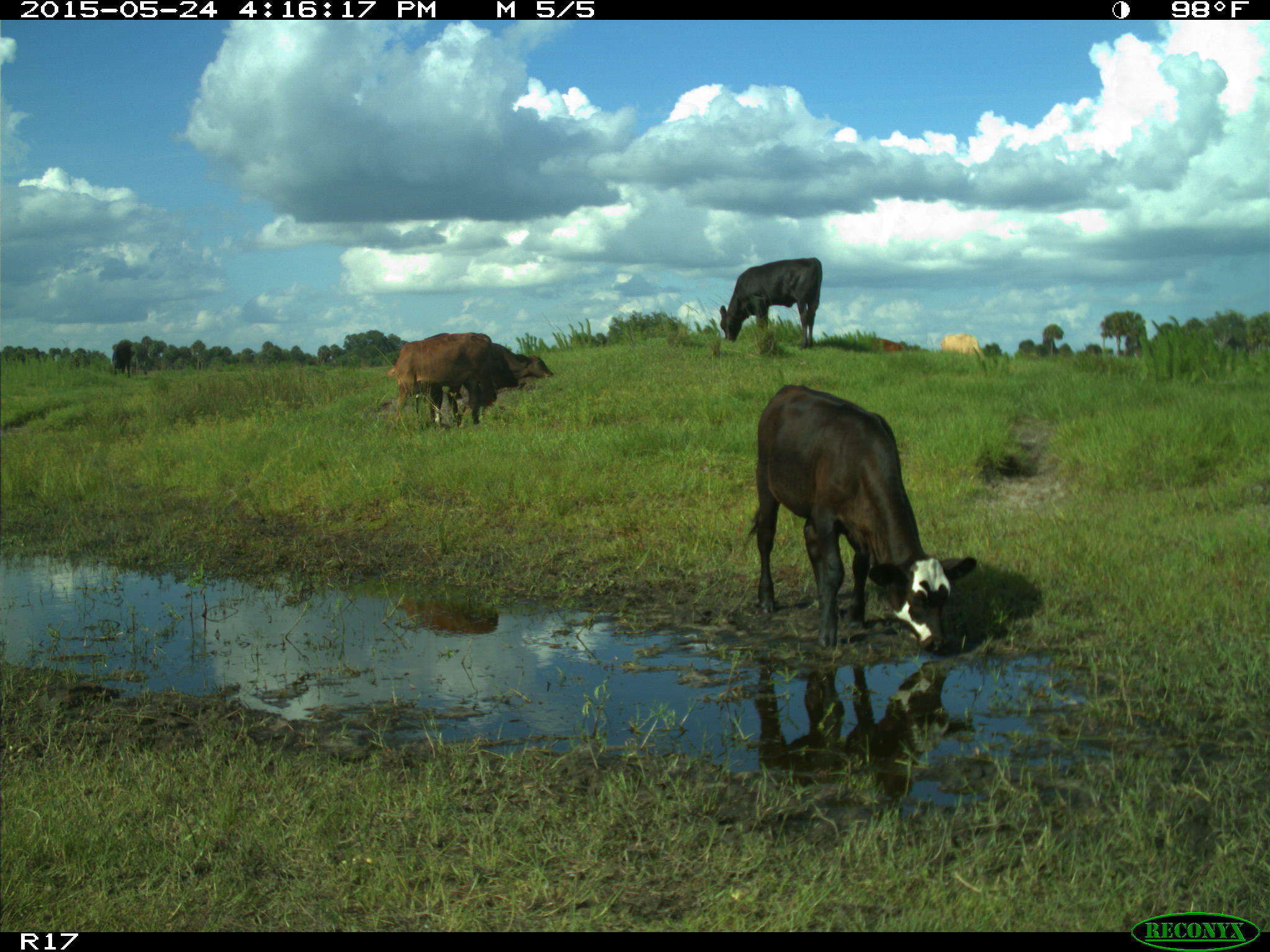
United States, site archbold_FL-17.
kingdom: Animalia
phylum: Chordata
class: Mammalia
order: Artiodactyla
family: Bovidae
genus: Bos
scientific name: Bos taurus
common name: domestic cow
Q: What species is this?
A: Bos taurus (domestic cow).